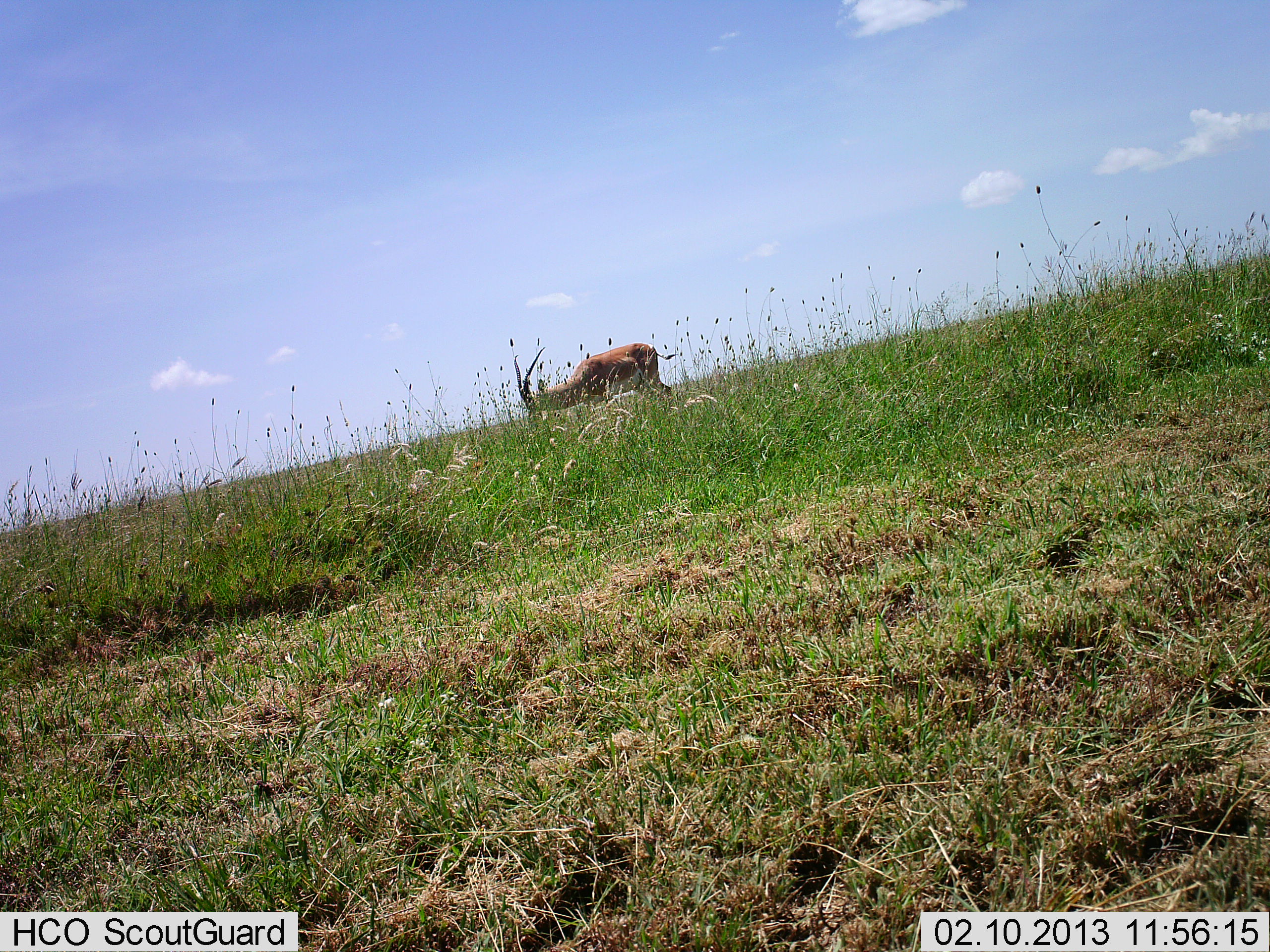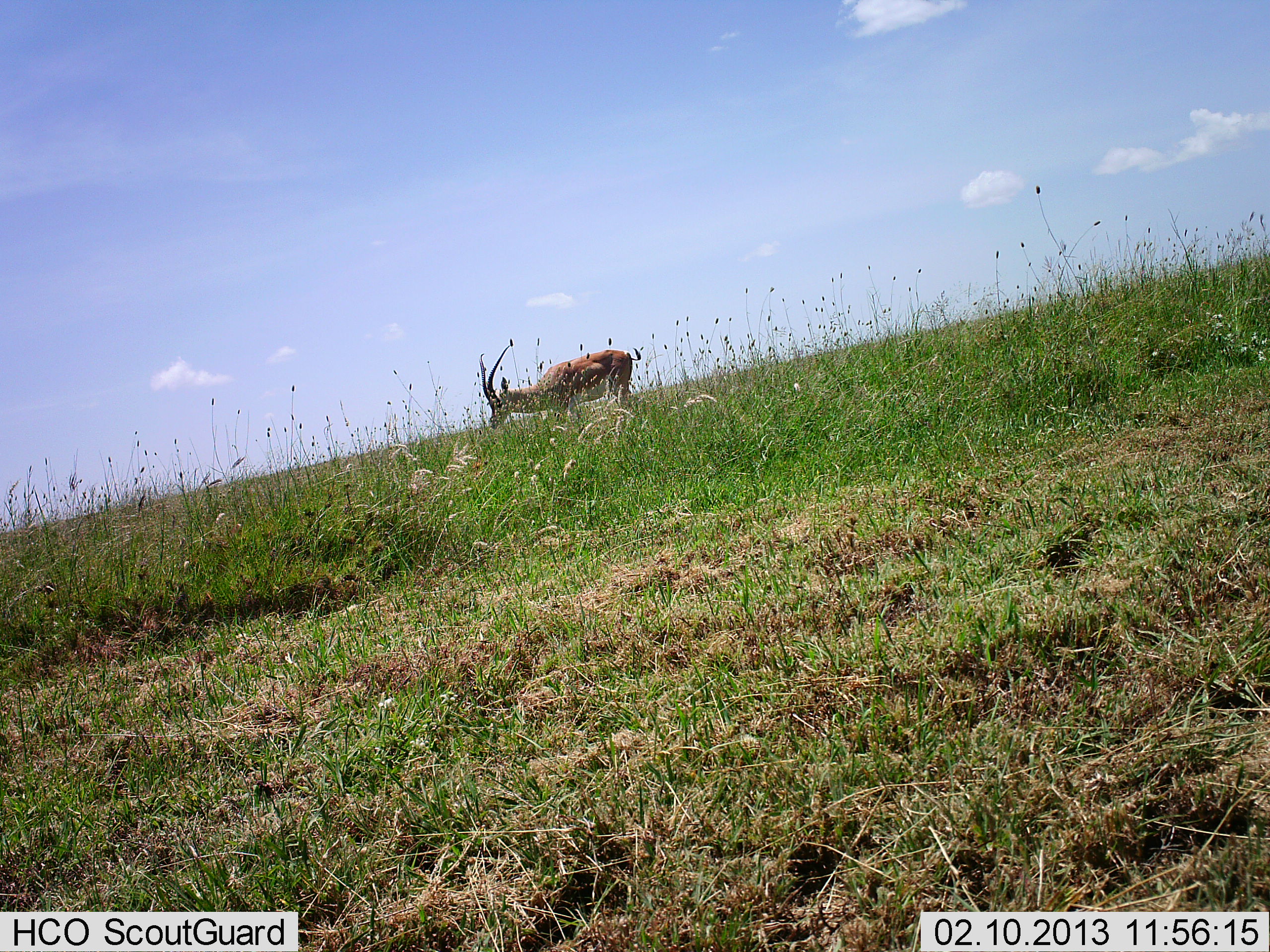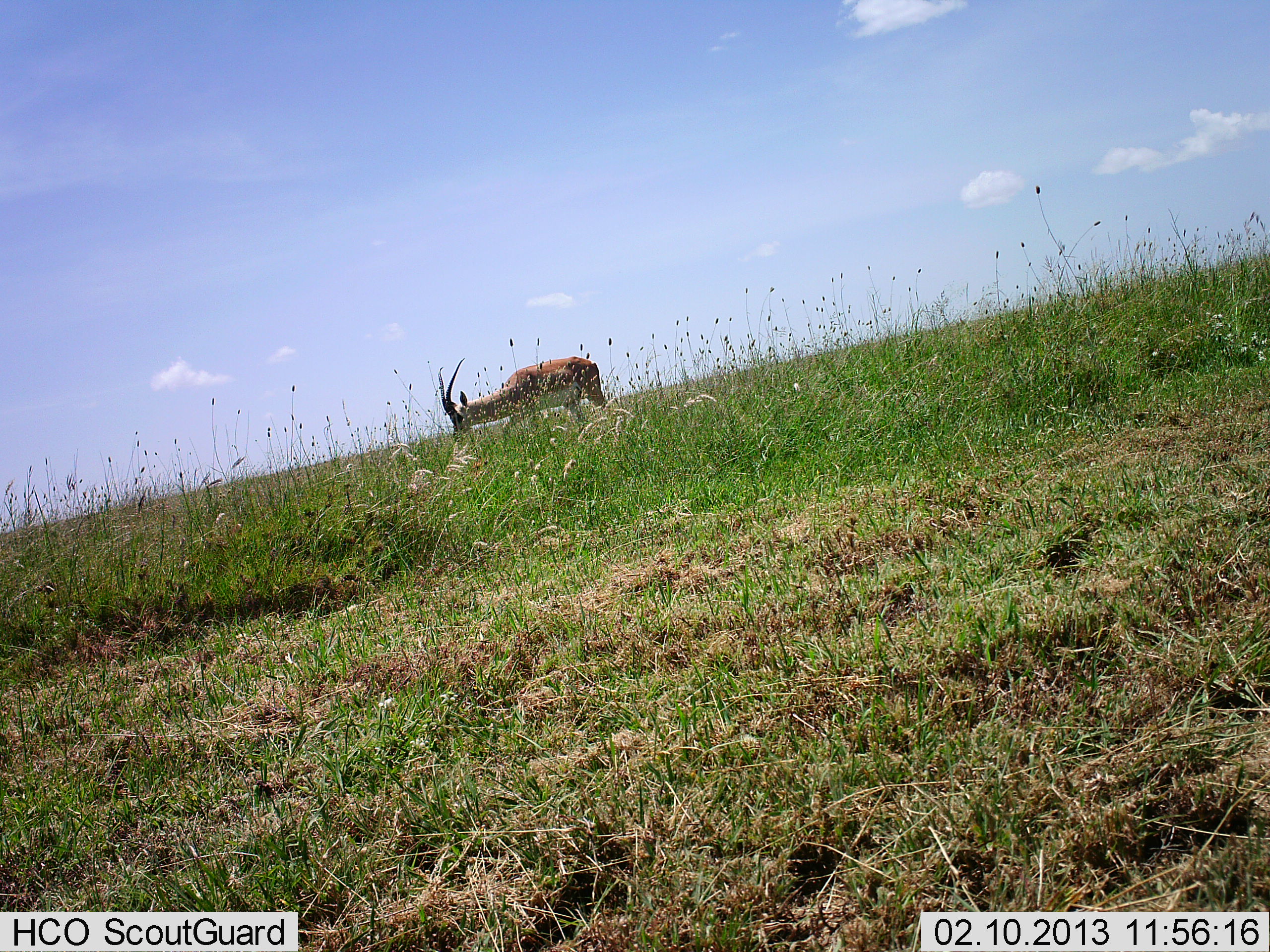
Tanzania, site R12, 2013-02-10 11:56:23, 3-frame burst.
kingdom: Animalia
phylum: Chordata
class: Mammalia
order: Artiodactyla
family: Bovidae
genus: Eudorcas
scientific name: Eudorcas thomsonii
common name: thomson's gazelle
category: gazellethomsons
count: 1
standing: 0%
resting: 0%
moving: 78%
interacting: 0%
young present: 0%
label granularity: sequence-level